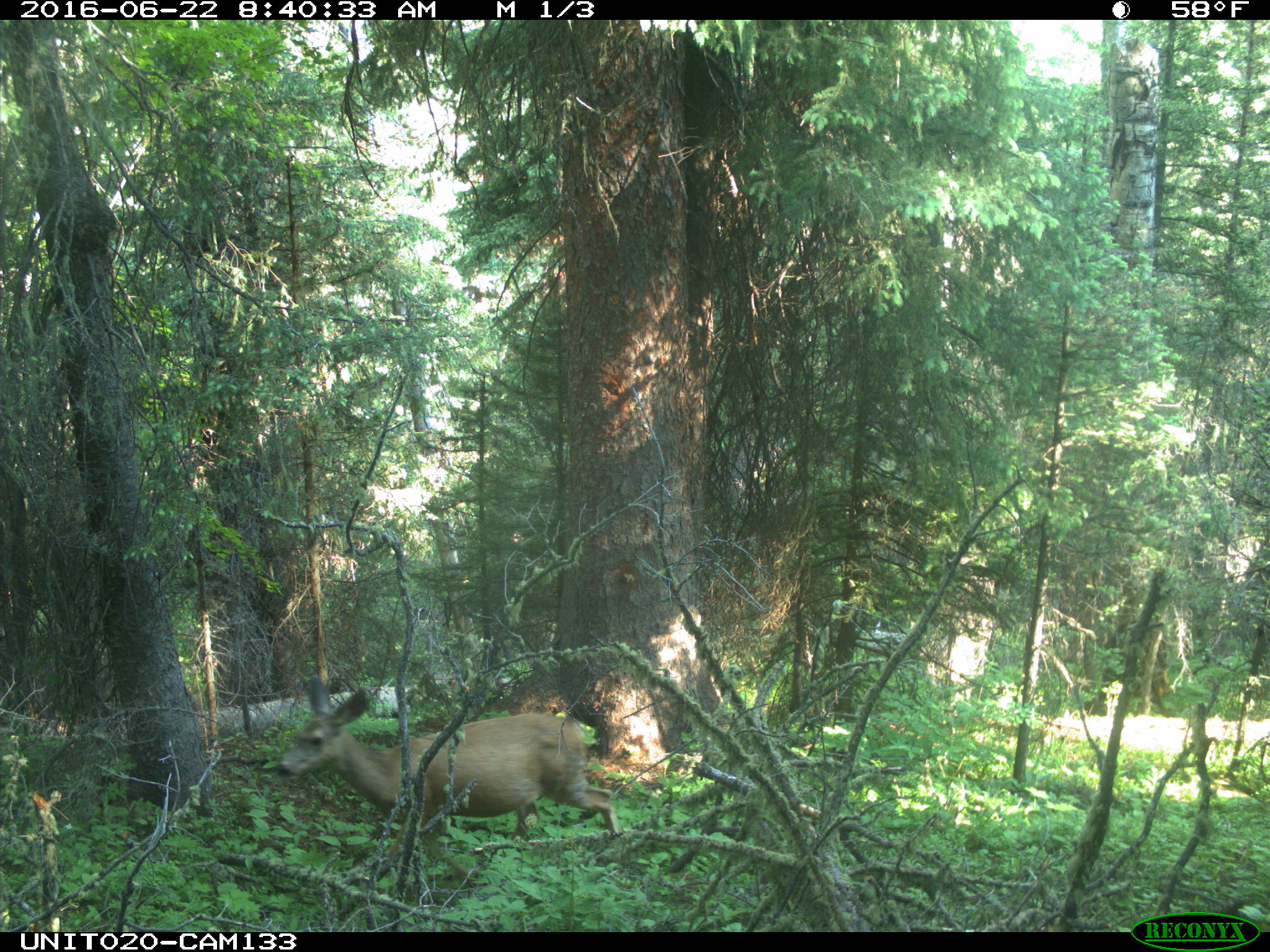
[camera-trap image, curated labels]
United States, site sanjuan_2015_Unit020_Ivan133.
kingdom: Animalia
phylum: Chordata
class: Mammalia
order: Artiodactyla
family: Cervidae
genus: Odocoileus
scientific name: Odocoileus hemionus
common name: mule deer